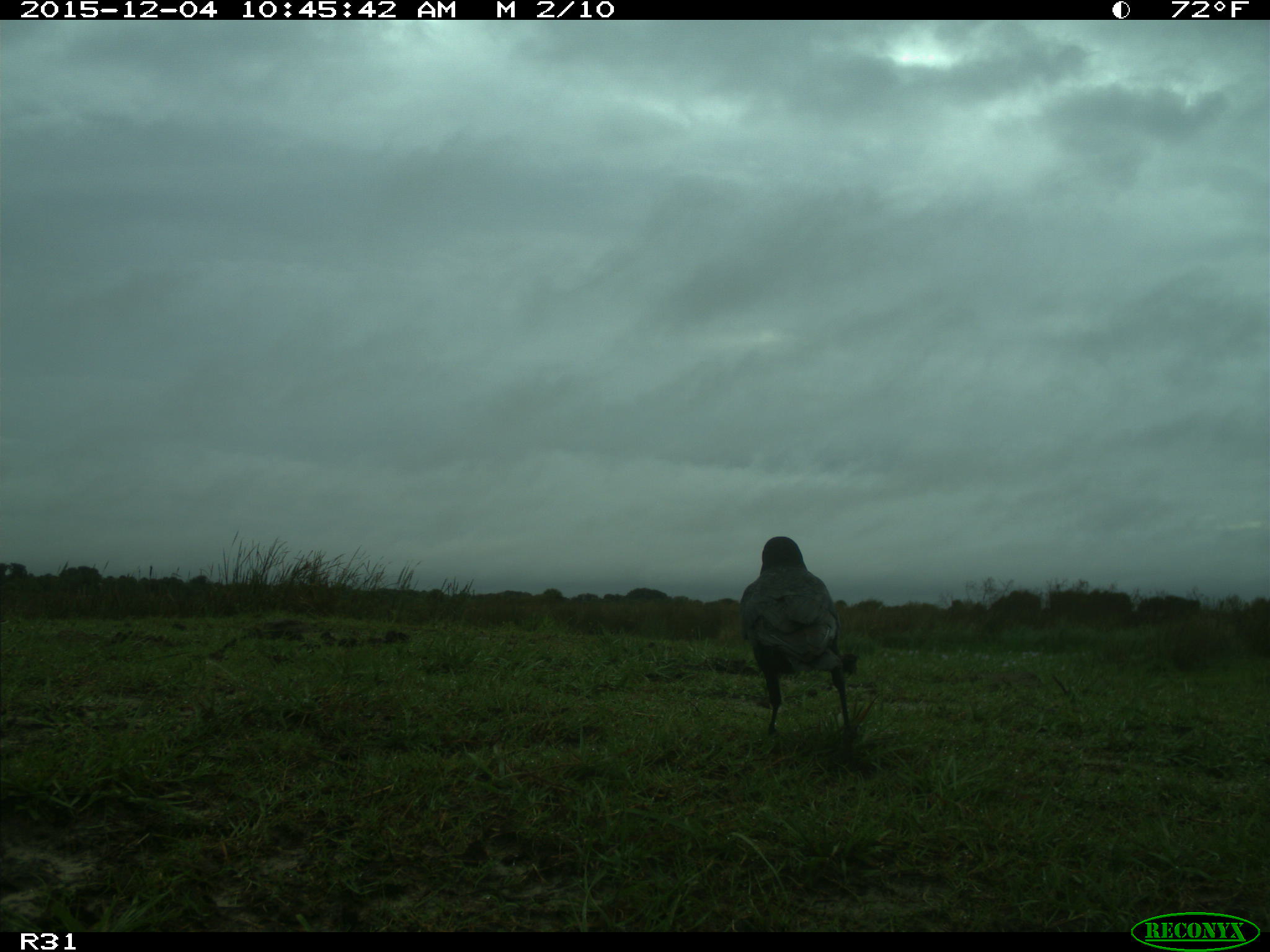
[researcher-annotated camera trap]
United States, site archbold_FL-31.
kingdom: Animalia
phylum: Chordata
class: Aves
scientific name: Aves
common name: birds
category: unidentified bird